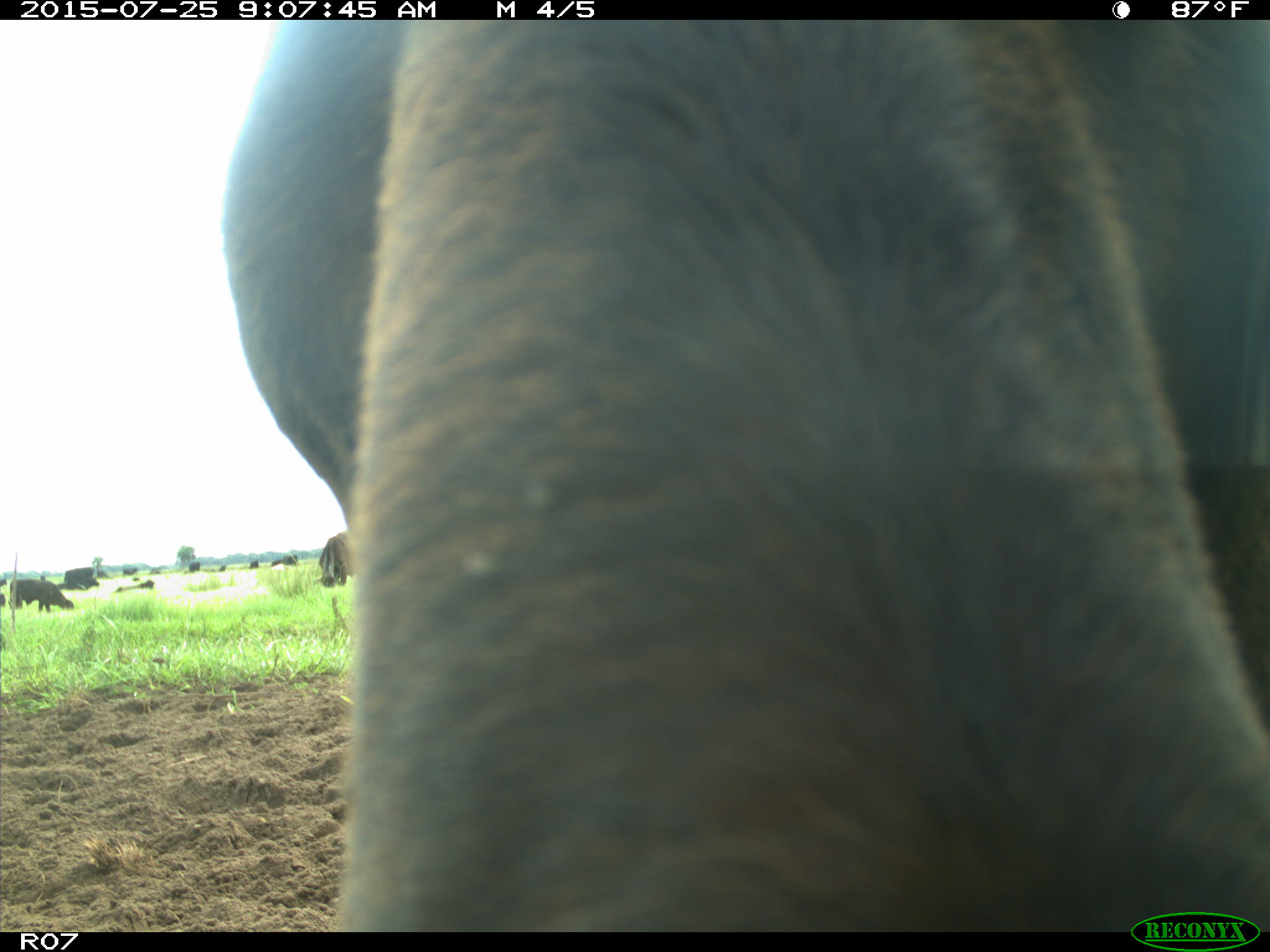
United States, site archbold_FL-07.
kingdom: Animalia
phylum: Chordata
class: Mammalia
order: Artiodactyla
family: Bovidae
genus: Bos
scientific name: Bos taurus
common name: domestic cow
Bos taurus (domestic cow).